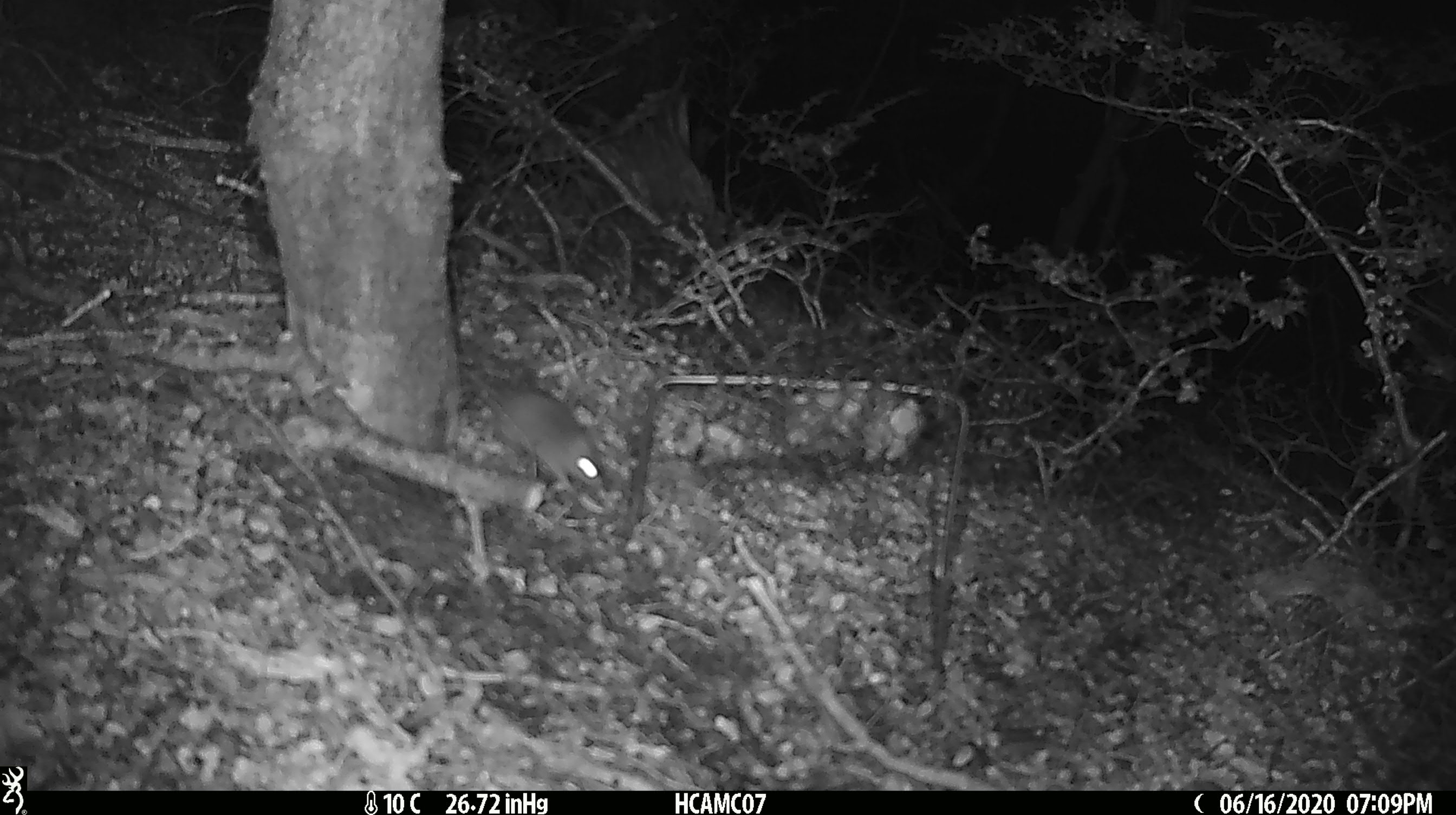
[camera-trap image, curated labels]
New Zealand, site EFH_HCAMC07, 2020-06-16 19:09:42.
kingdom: Animalia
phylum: Chordata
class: Mammalia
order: Rodentia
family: Muridae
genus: Mus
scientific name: Mus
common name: mouse